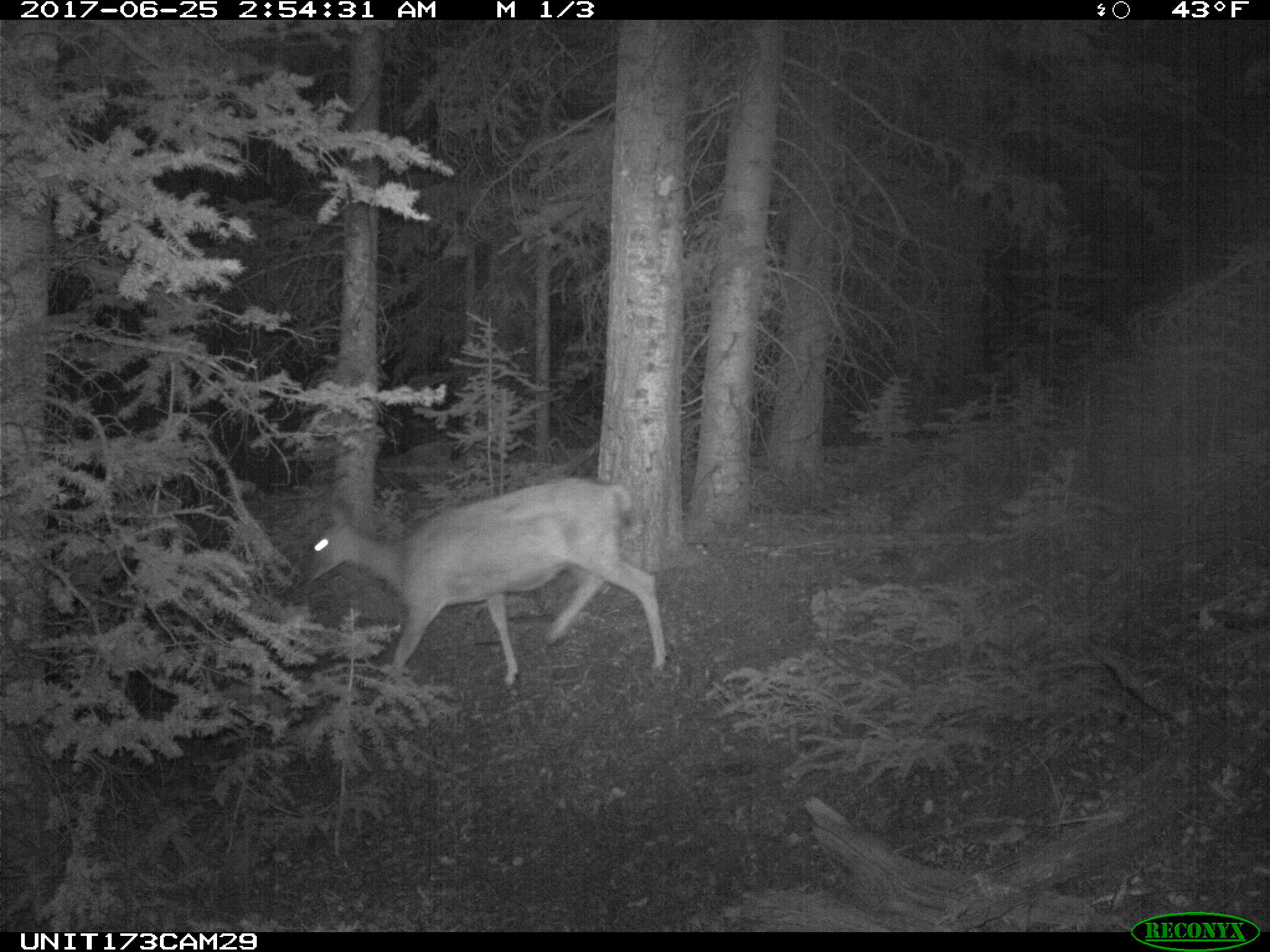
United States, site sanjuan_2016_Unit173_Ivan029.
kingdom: Animalia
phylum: Chordata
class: Mammalia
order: Artiodactyla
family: Cervidae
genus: Odocoileus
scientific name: Odocoileus hemionus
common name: mule deer